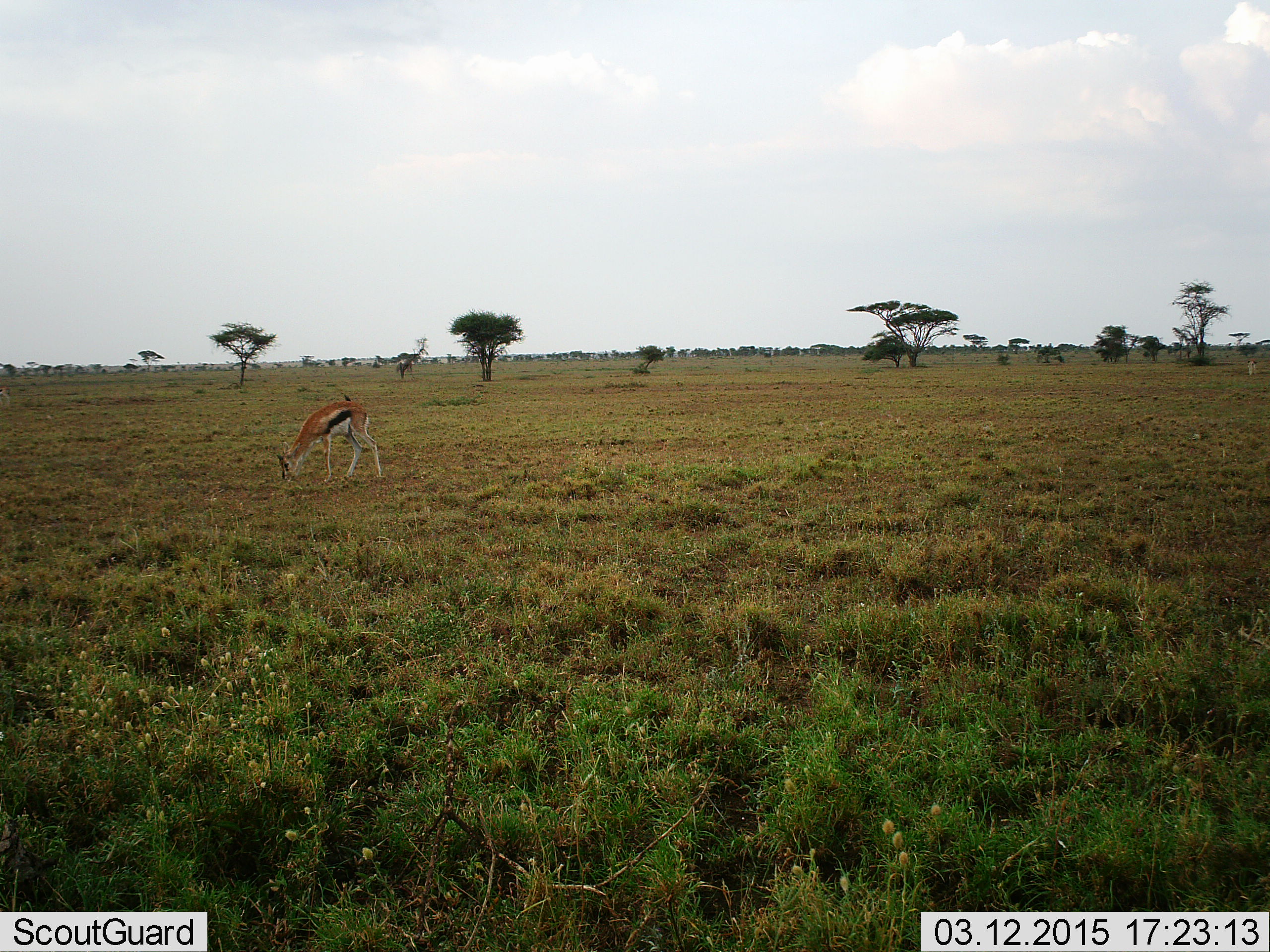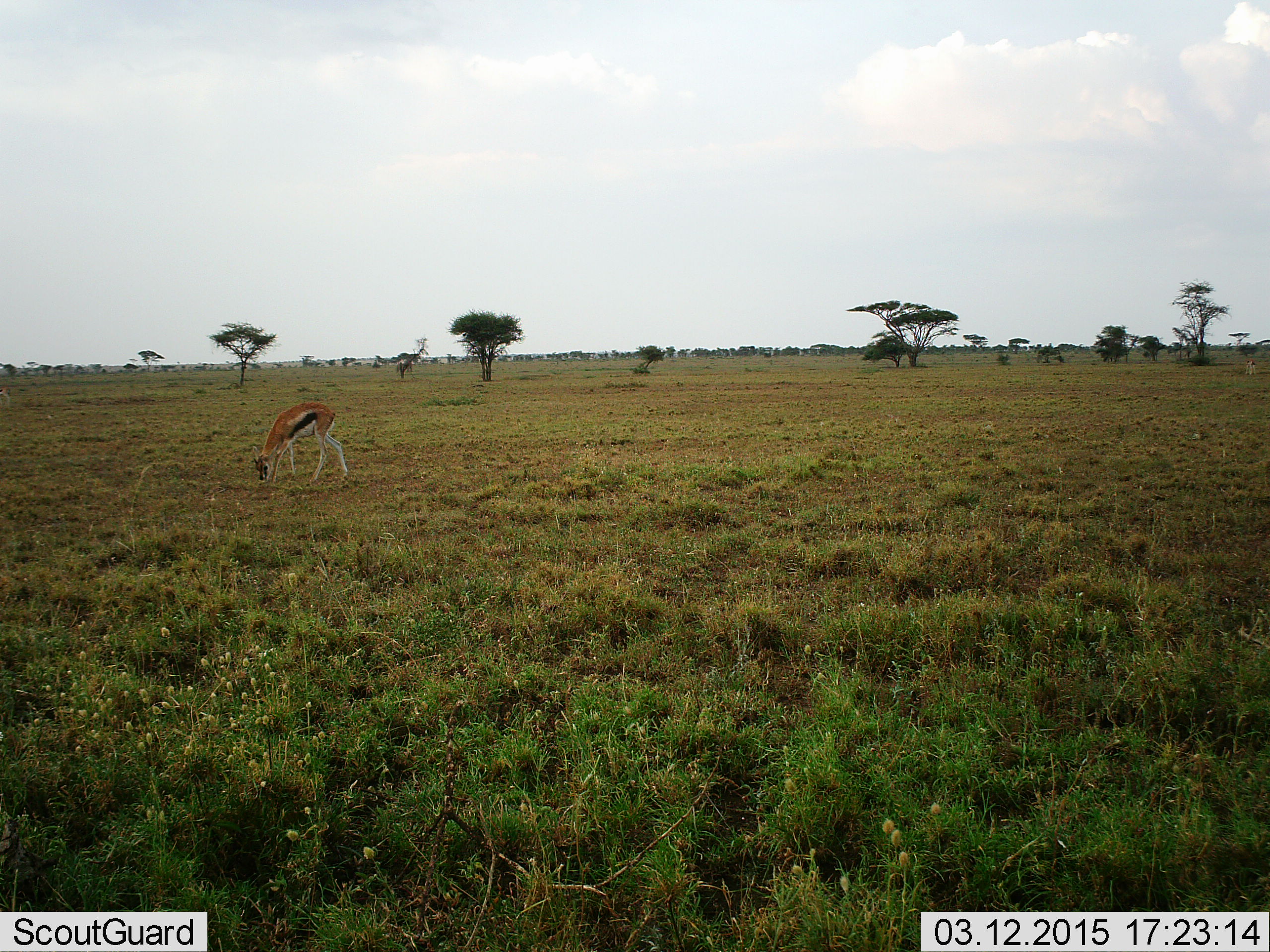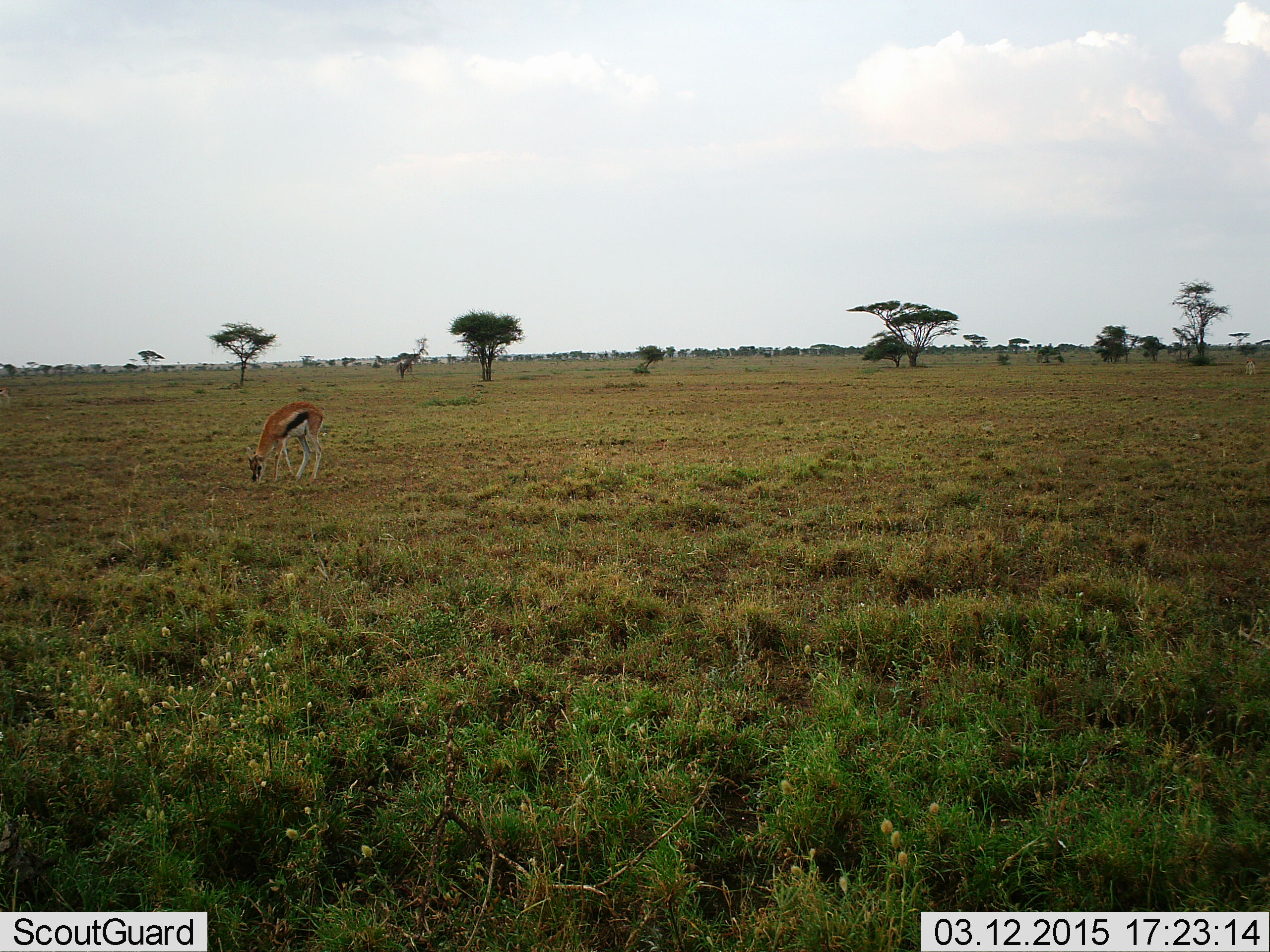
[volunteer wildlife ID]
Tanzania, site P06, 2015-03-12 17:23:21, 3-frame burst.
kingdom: Animalia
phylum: Chordata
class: Mammalia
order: Artiodactyla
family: Bovidae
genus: Eudorcas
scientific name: Eudorcas thomsonii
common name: thomson's gazelle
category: gazellethomsons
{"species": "gazellethomsons (thomson's gazelle) (Eudorcas thomsonii)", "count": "1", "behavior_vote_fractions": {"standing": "10%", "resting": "0%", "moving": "20%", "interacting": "0%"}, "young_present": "0%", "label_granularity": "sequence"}